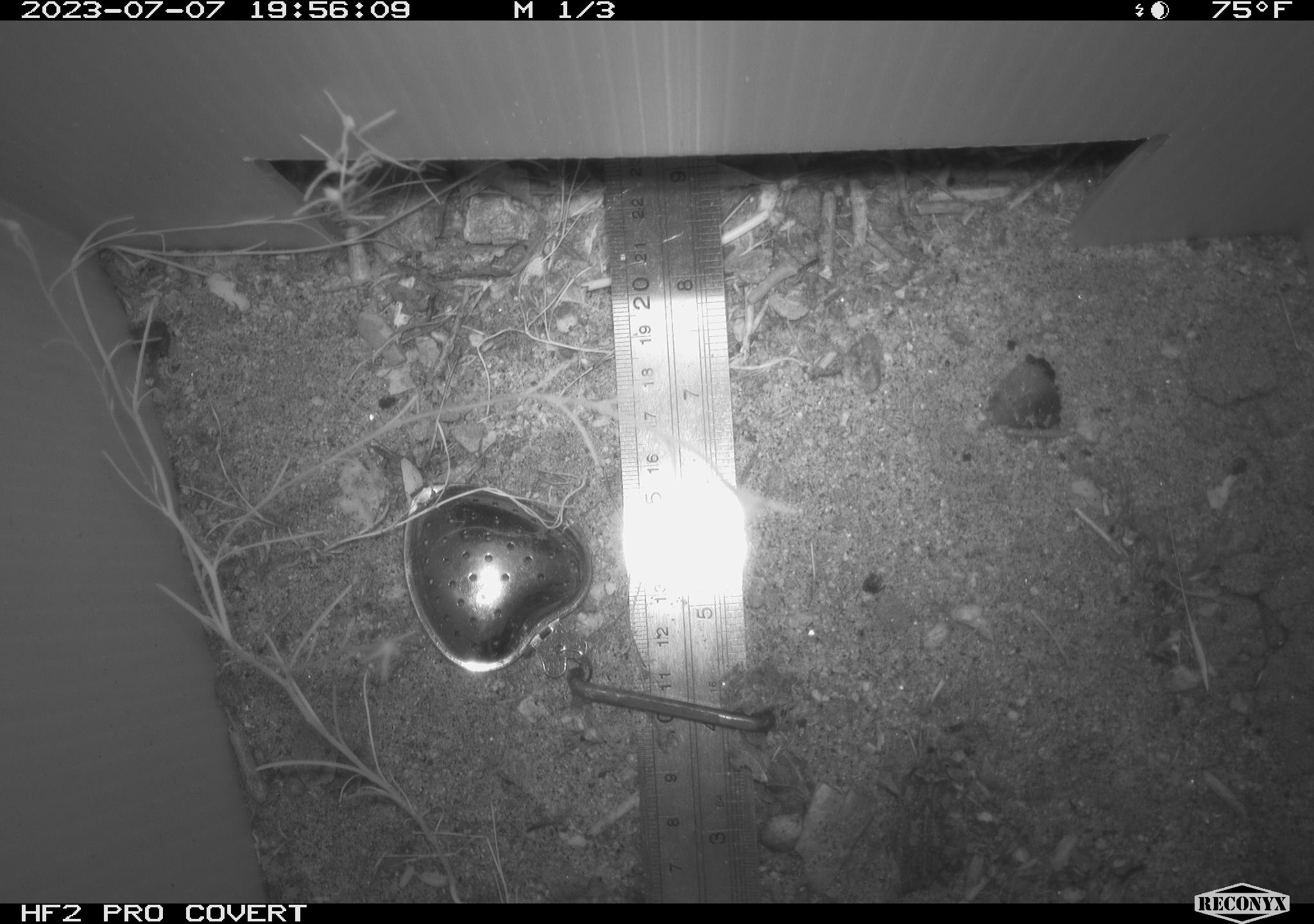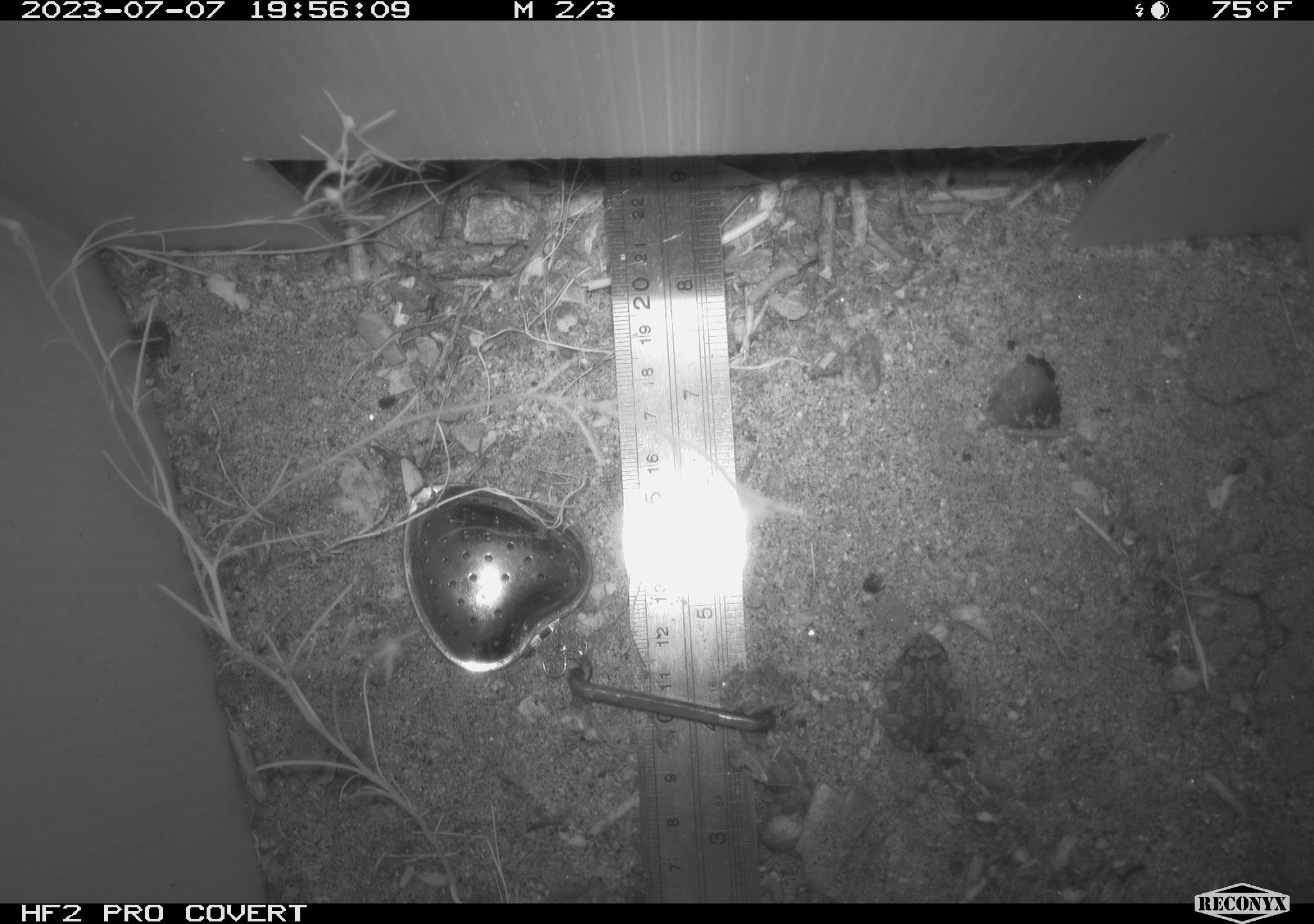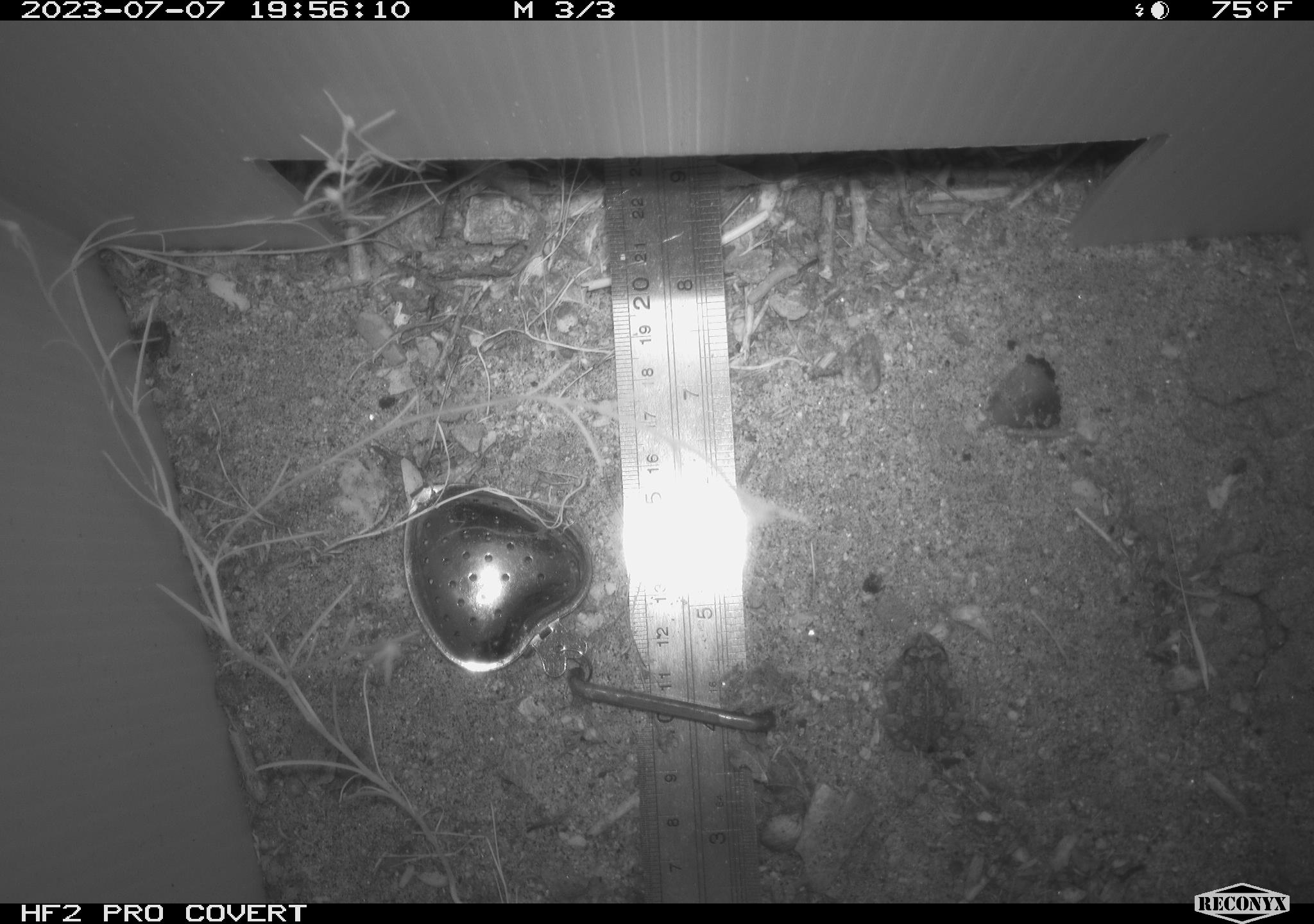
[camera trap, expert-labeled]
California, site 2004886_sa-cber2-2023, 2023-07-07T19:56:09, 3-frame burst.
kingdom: Animalia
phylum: Chordata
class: Amphibia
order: Anura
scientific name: Anura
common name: frogs